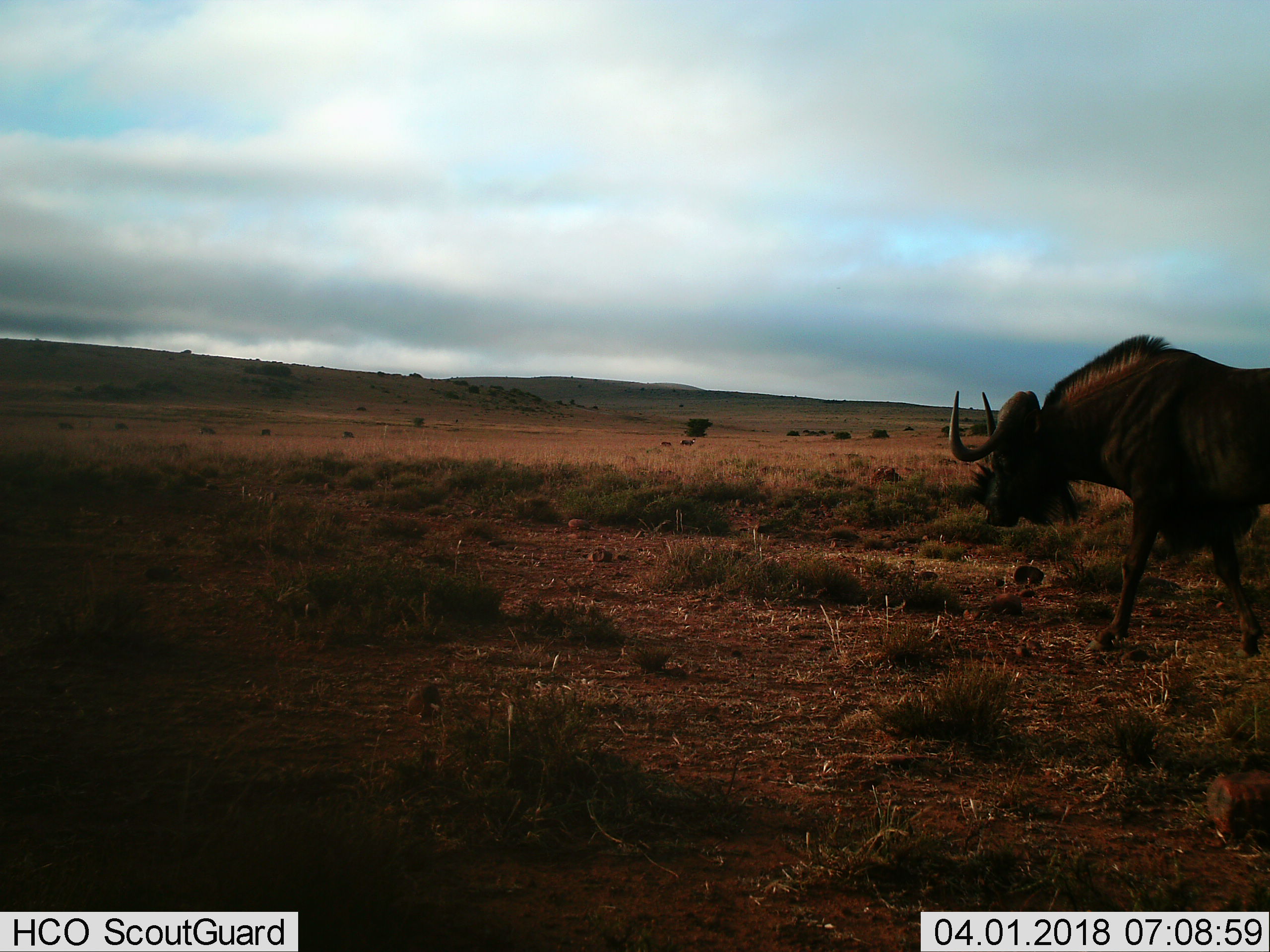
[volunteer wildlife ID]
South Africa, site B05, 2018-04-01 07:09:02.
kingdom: Animalia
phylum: Chordata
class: Mammalia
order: Artiodactyla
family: Bovidae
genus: Connochaetes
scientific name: Connochaetes gnou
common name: black wildebeest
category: wildebeestblack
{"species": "wildebeestblack (black wildebeest) (Connochaetes gnou)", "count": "1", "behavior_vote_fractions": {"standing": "20%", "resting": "0%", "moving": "80%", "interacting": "0%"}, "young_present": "0%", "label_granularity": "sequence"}